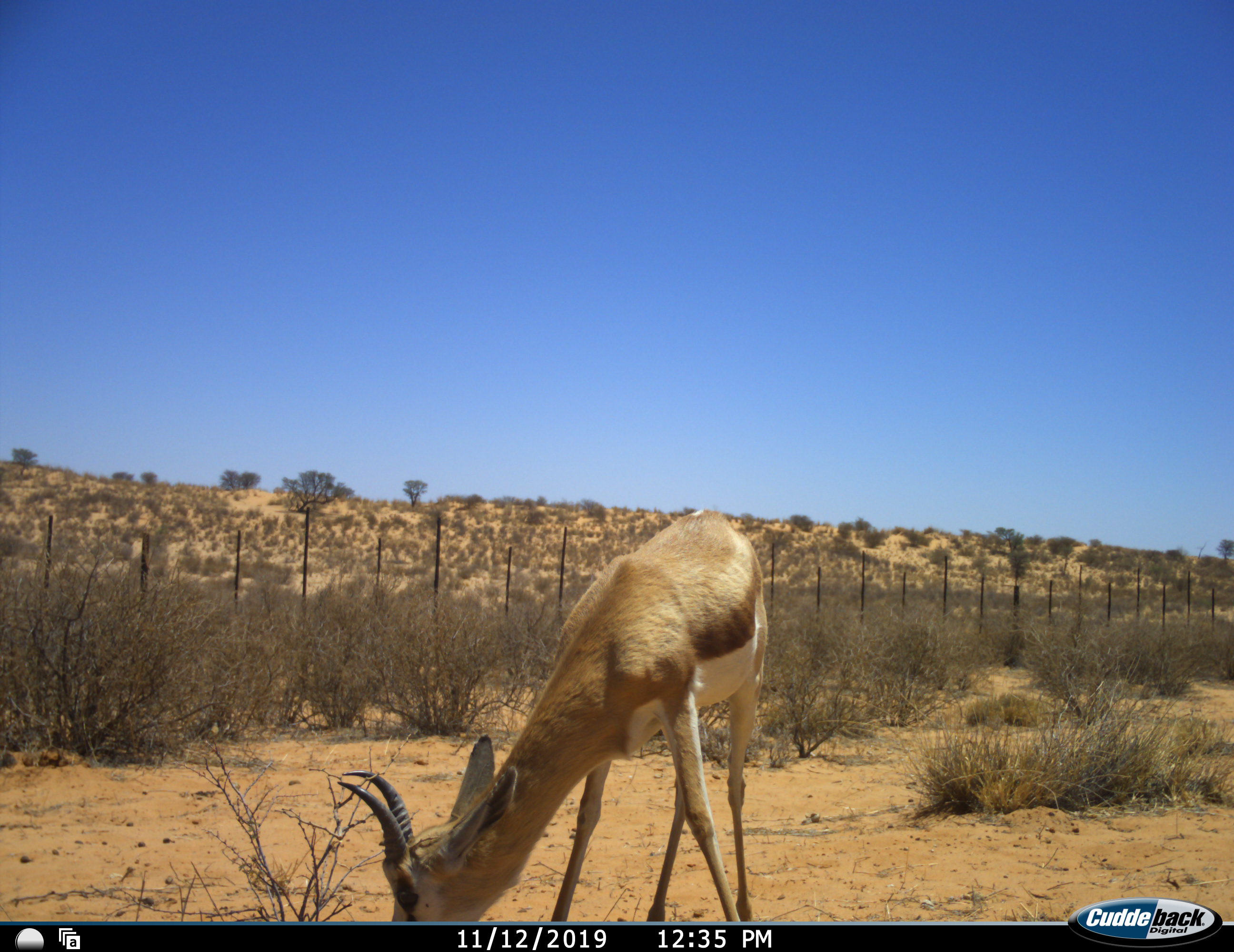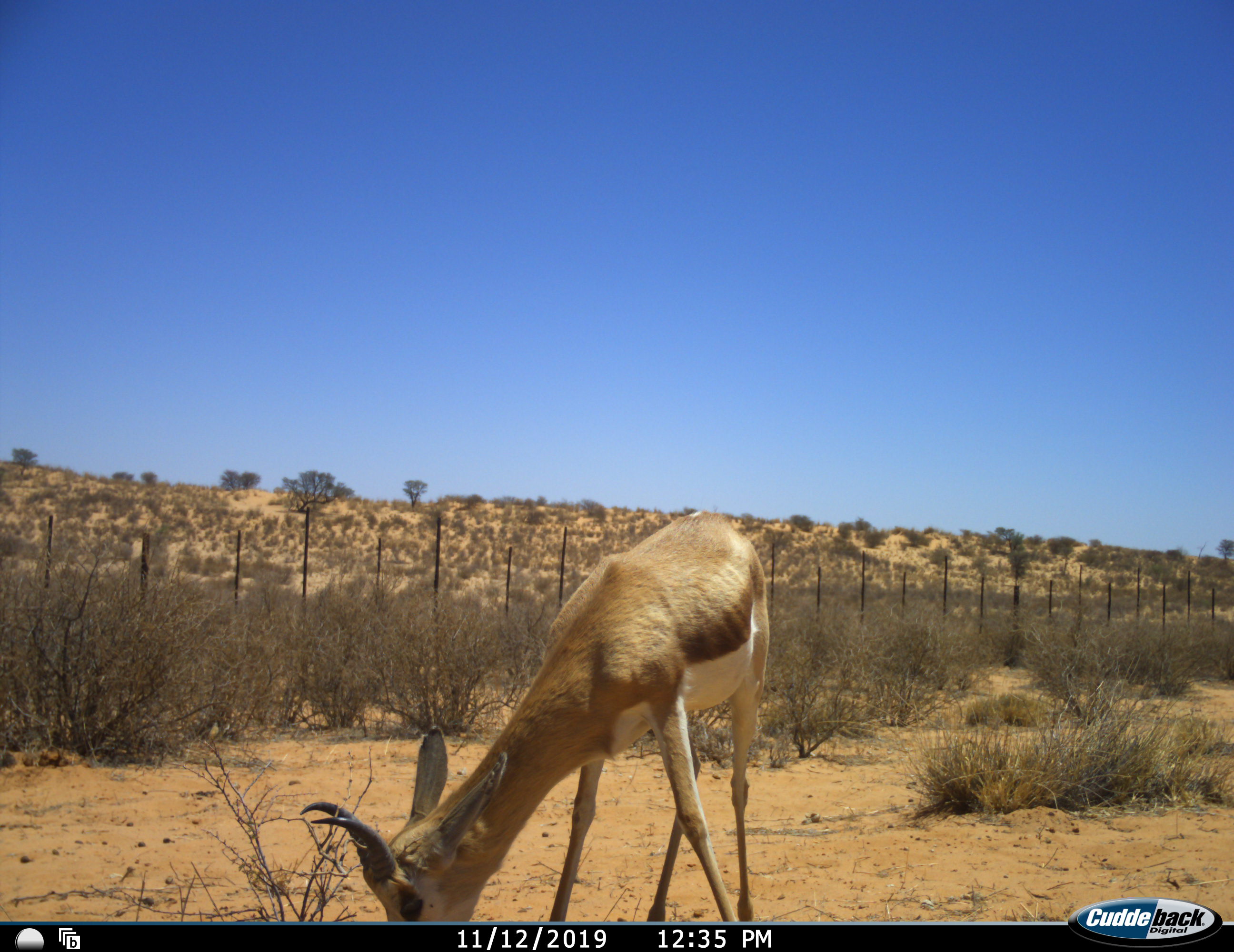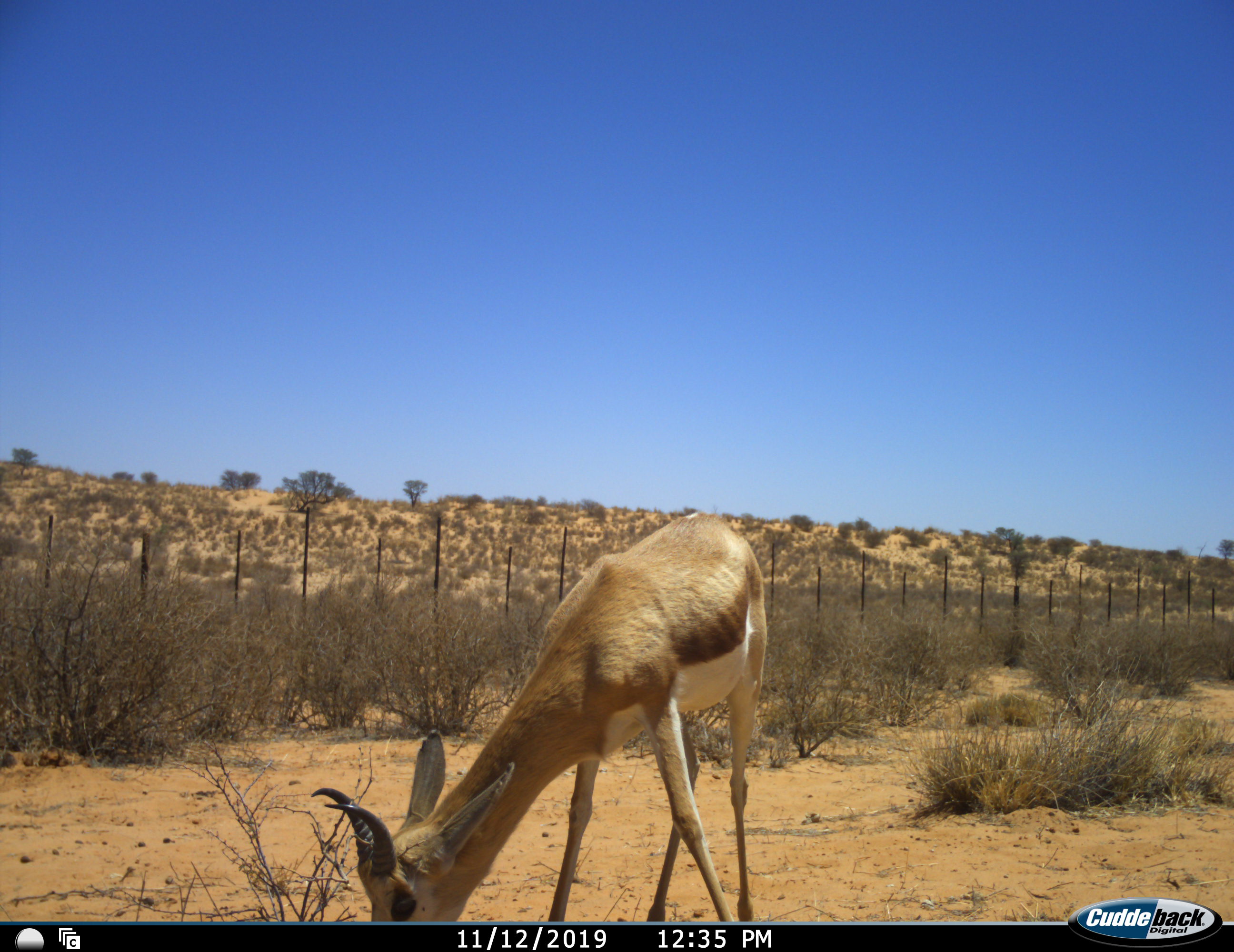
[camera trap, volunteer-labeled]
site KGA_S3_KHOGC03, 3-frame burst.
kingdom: Animalia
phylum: Chordata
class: Mammalia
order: Artiodactyla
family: Bovidae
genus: Antidorcas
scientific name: Antidorcas marsupialis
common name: springbok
Springbok (Antidorcas marsupialis), count 1. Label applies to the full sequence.